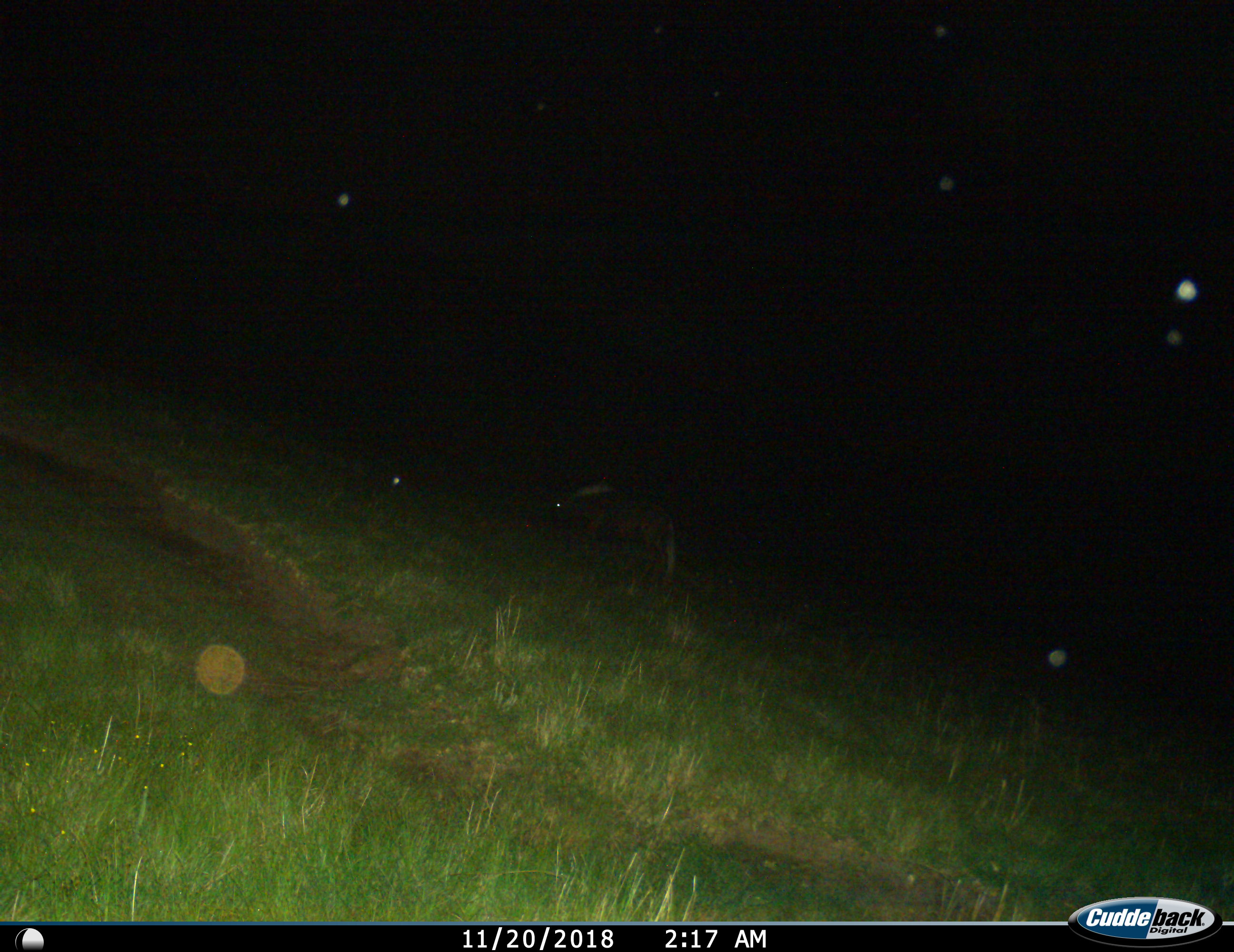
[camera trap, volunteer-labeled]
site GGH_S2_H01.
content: unidentified animal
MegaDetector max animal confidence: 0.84